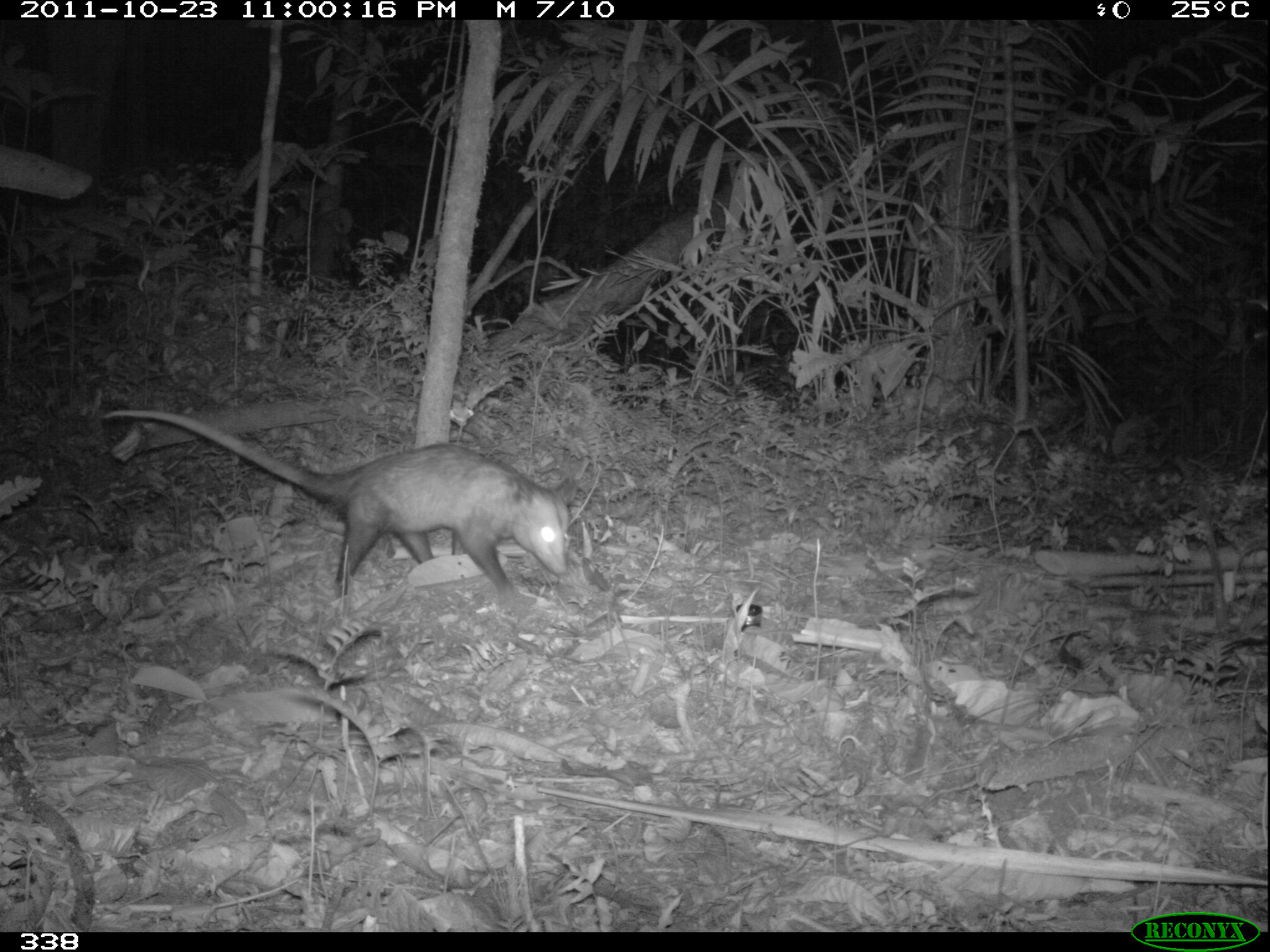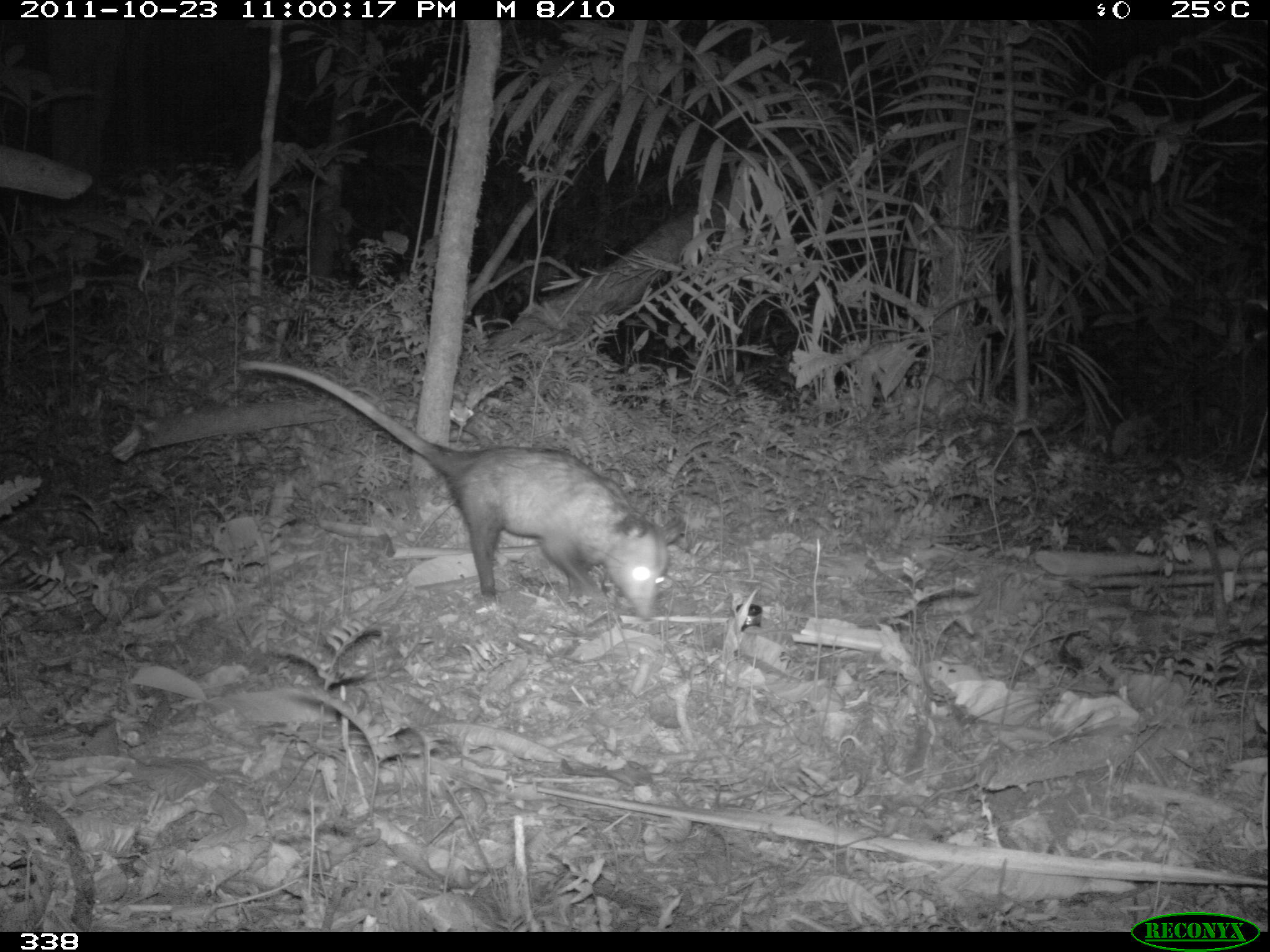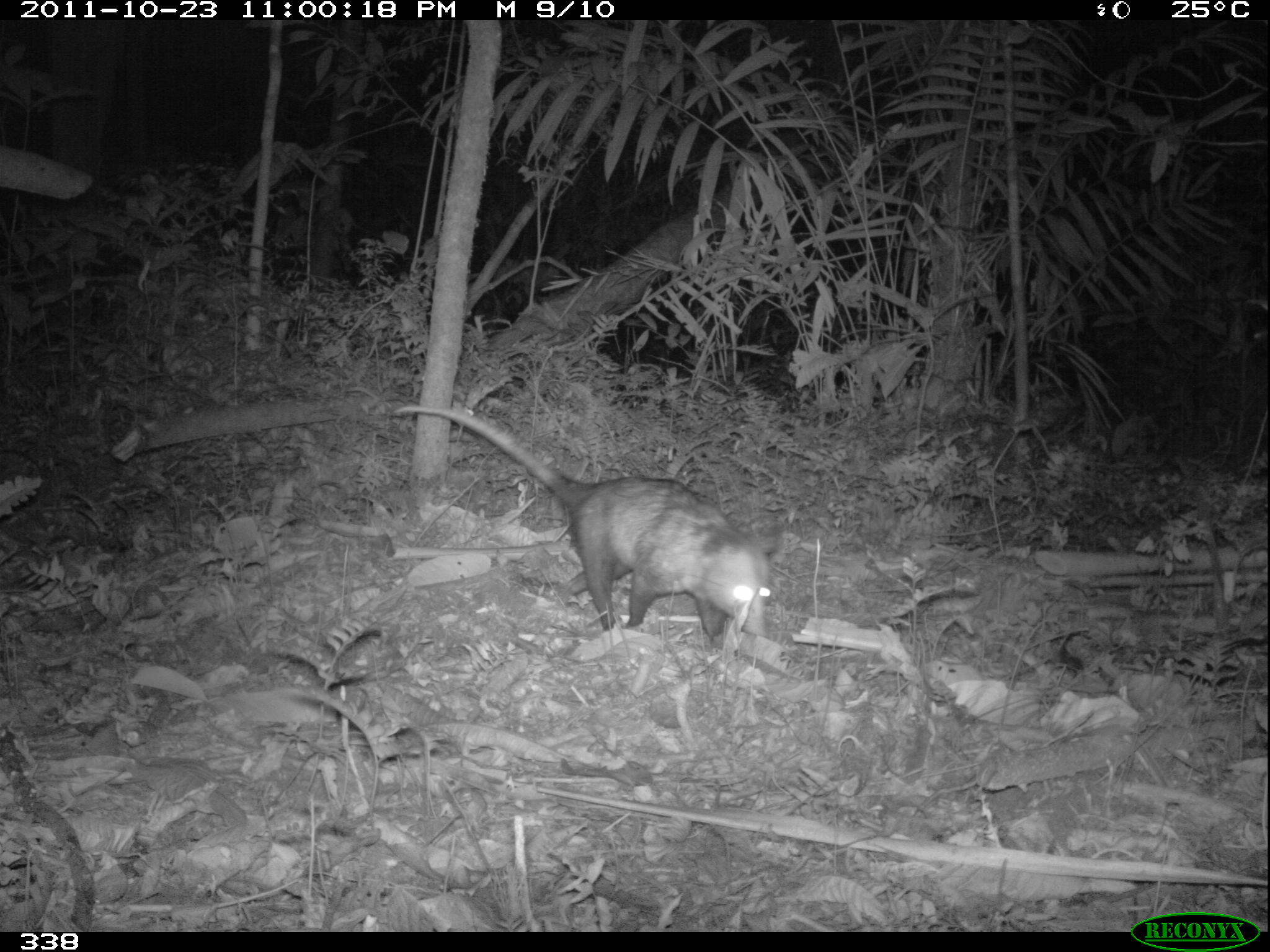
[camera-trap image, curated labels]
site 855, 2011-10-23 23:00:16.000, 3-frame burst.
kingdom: Animalia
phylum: Chordata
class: Mammalia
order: Didelphimorphia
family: Didelphidae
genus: Didelphis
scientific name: Didelphis marsupialis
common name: southern opossum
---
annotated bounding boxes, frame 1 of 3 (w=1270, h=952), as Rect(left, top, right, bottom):
didelphis marsupialis: Rect(97, 407, 578, 597)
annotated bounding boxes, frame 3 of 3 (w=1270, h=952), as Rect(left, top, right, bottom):
didelphis marsupialis: Rect(391, 404, 785, 642)